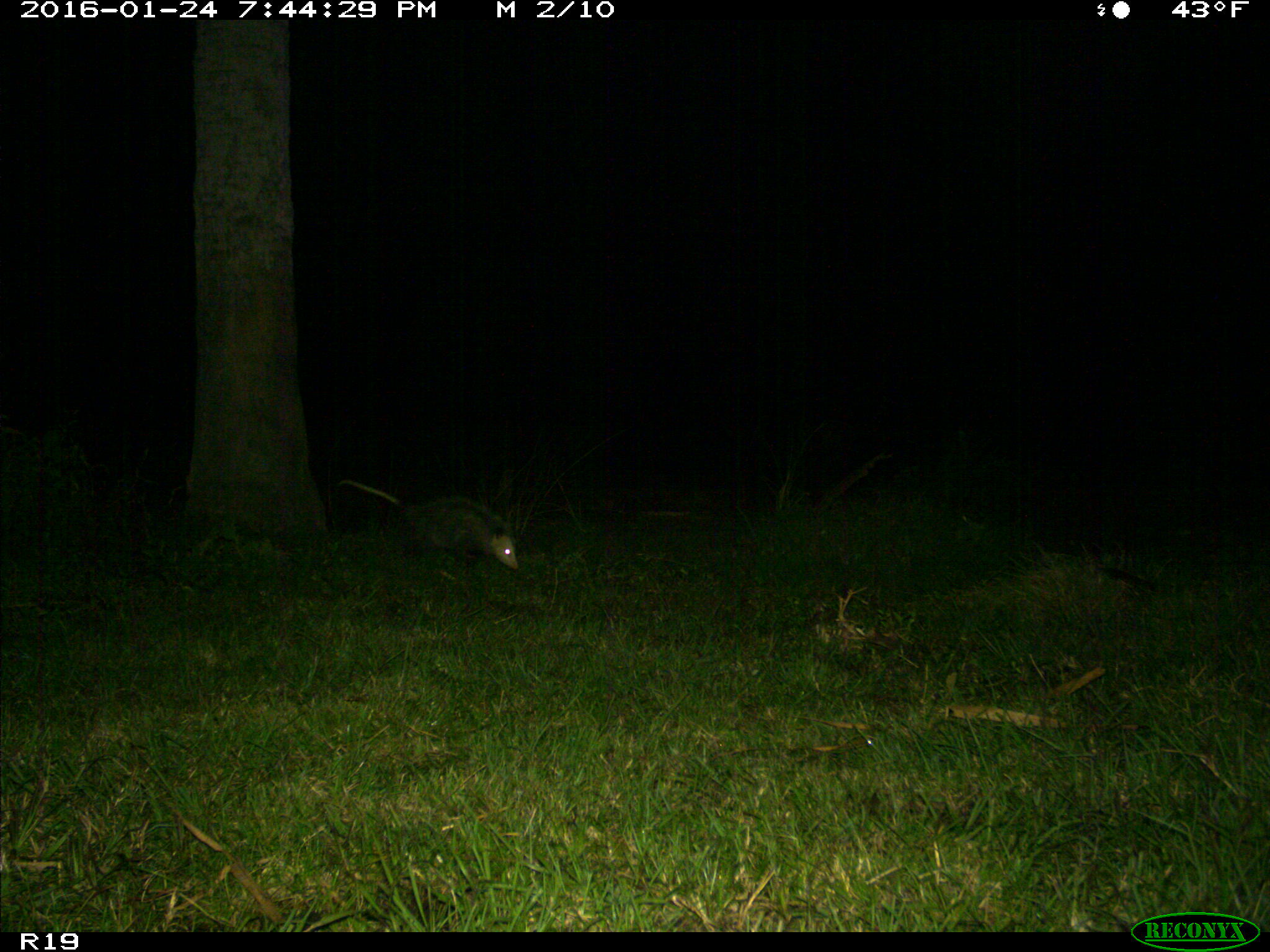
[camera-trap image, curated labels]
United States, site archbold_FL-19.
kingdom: Animalia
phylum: Chordata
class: Mammalia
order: Didelphimorphia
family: Didelphidae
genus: Didelphis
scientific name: Didelphis virginiana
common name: virginia opossum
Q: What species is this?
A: Didelphis virginiana (virginia opossum).